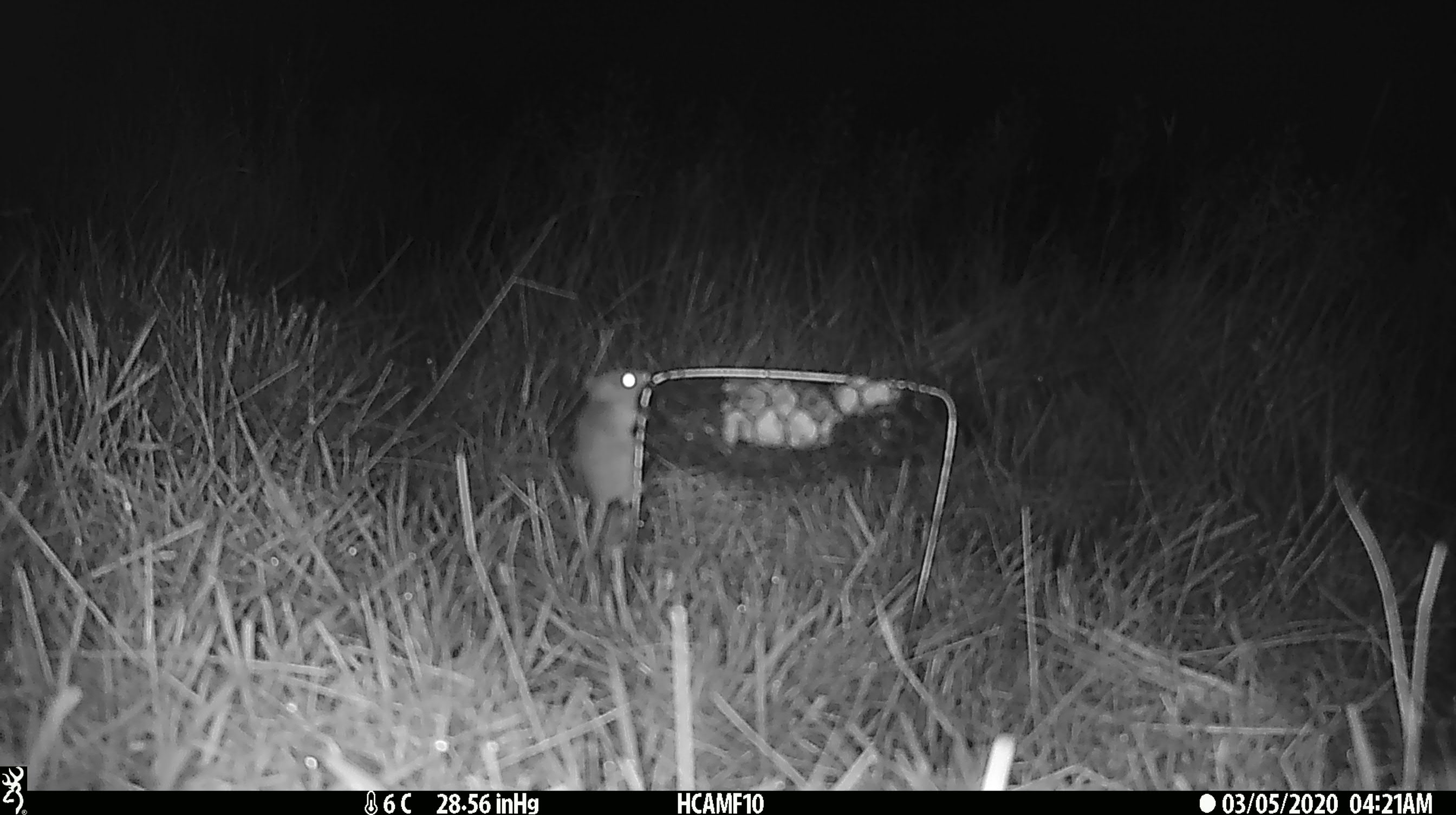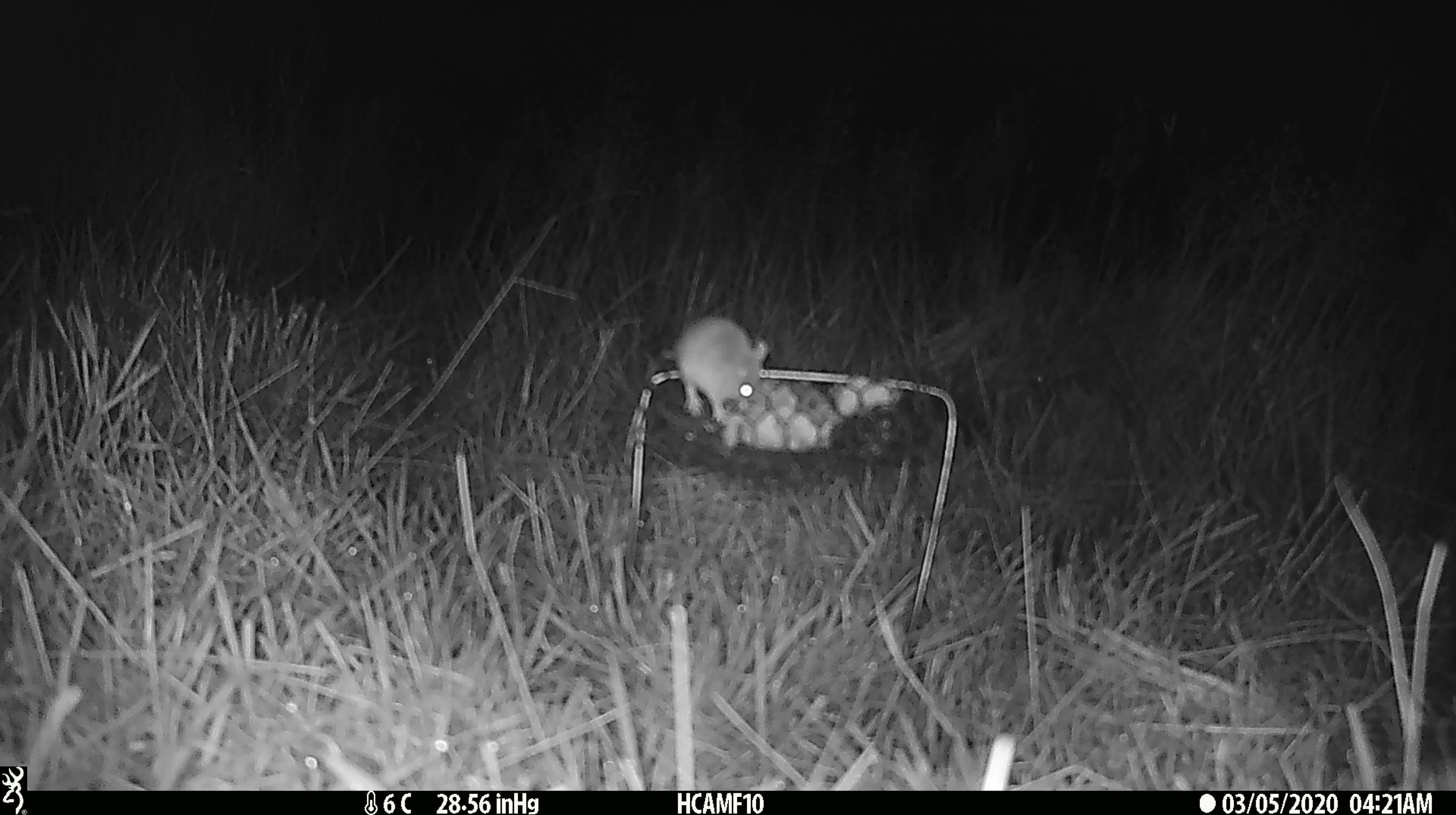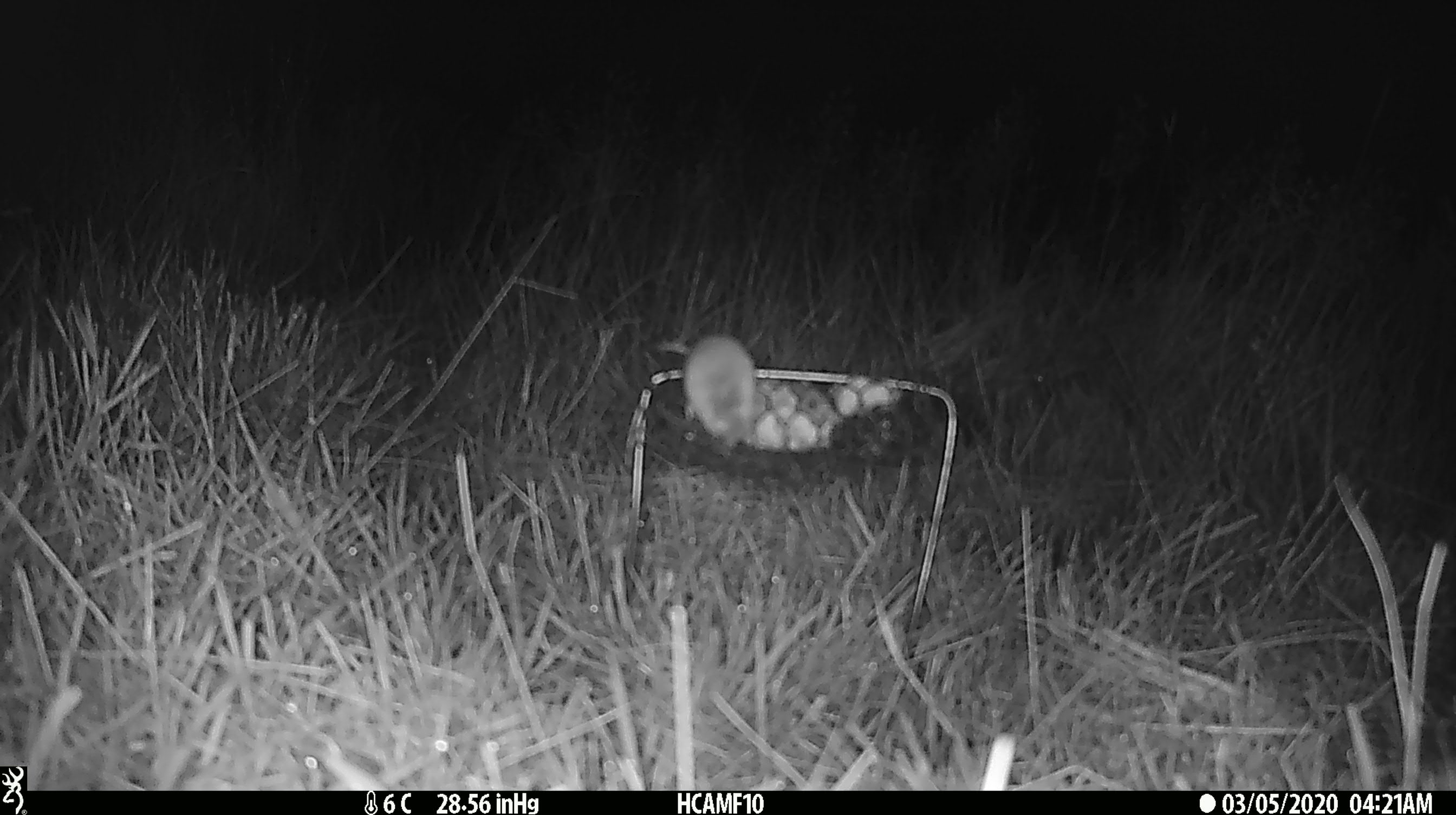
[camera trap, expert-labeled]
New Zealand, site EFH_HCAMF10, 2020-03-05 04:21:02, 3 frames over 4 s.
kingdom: Animalia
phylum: Chordata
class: Mammalia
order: Rodentia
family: Muridae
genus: Mus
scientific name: Mus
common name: mouse